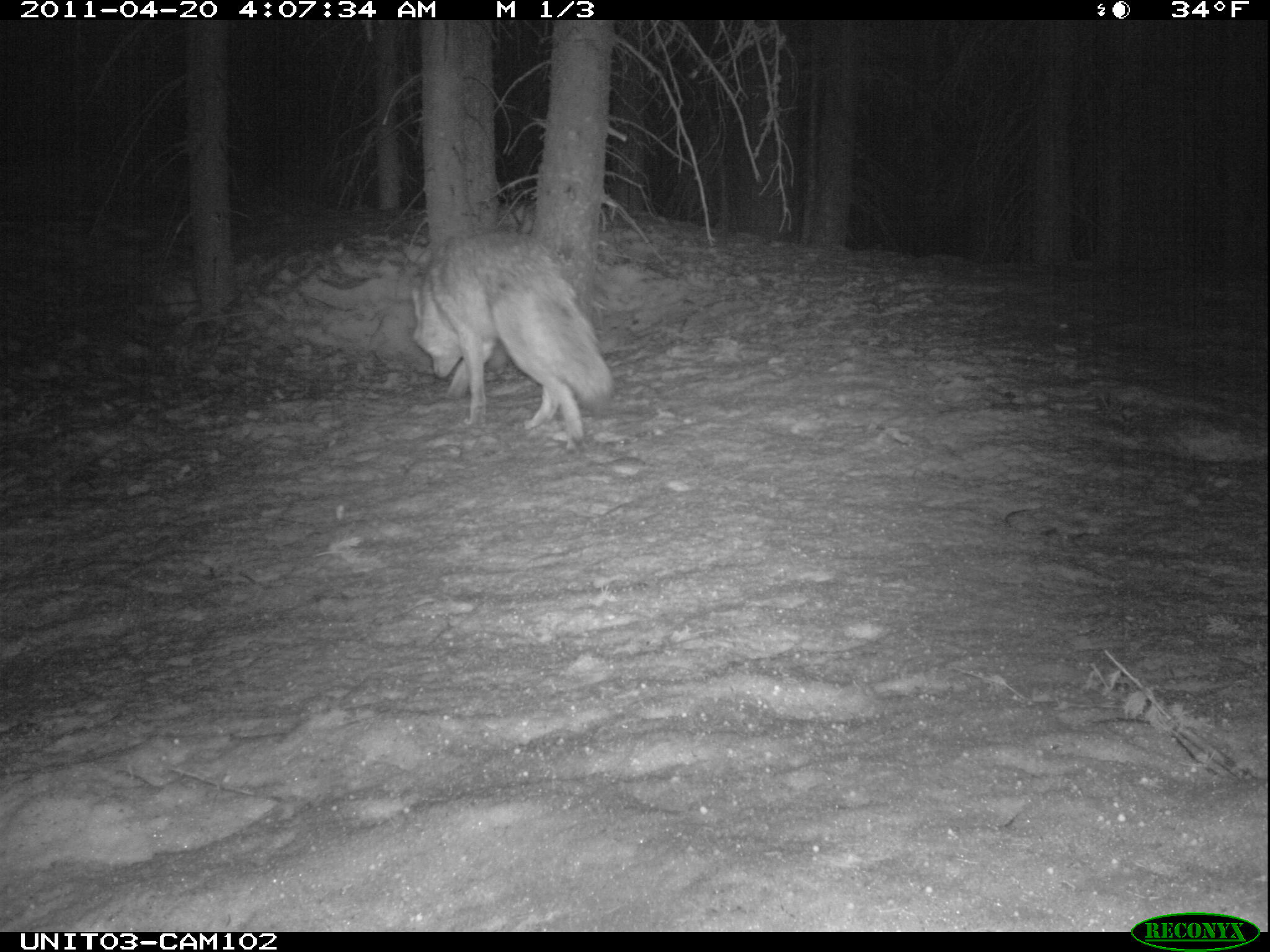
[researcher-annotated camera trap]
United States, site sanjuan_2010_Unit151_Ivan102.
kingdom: Animalia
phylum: Chordata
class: Mammalia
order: Carnivora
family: Canidae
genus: Canis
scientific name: Canis latrans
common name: coyote